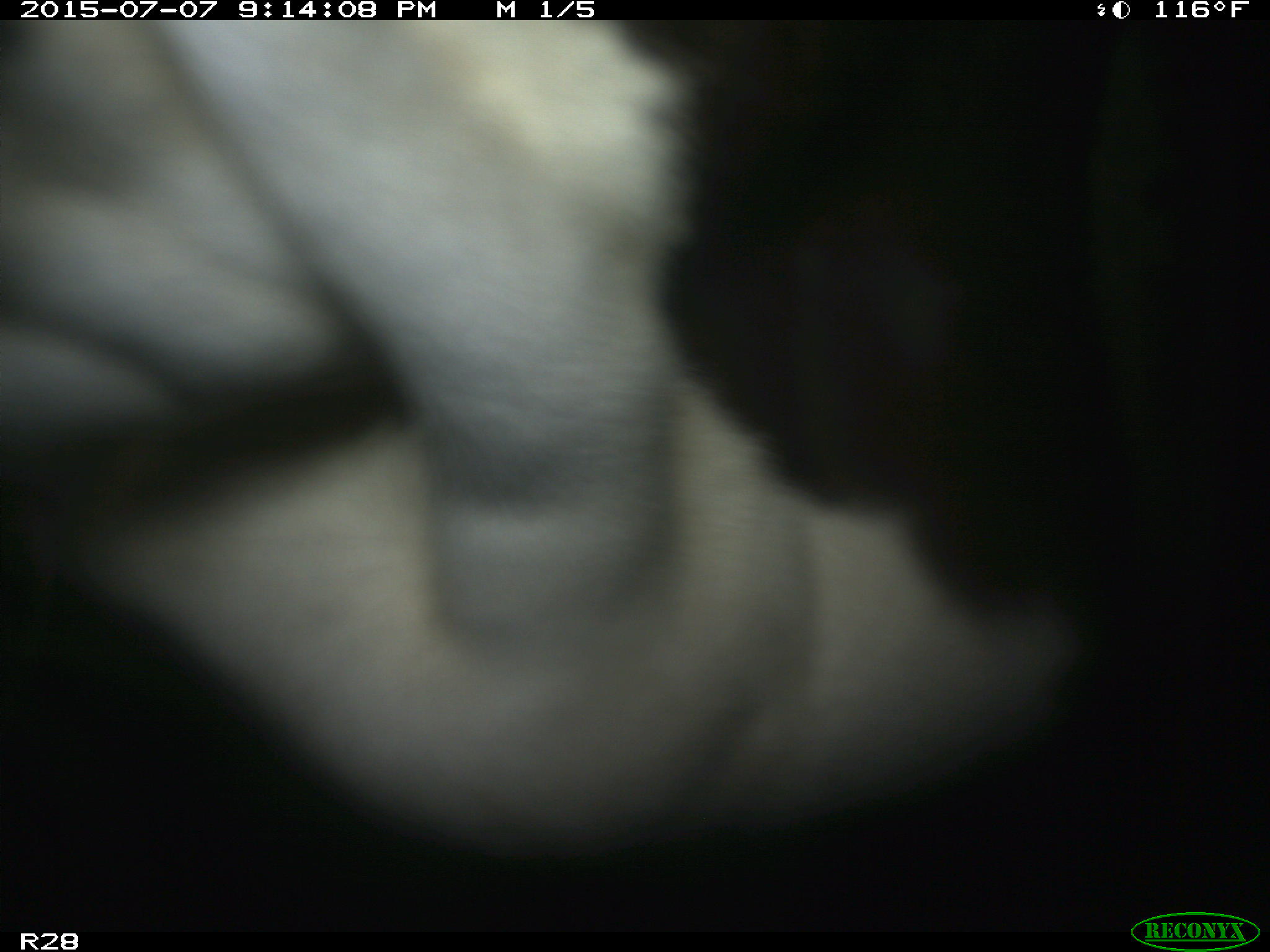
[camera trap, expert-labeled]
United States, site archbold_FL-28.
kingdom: Animalia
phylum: Chordata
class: Mammalia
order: Artiodactyla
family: Bovidae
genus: Bos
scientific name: Bos taurus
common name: domestic cow